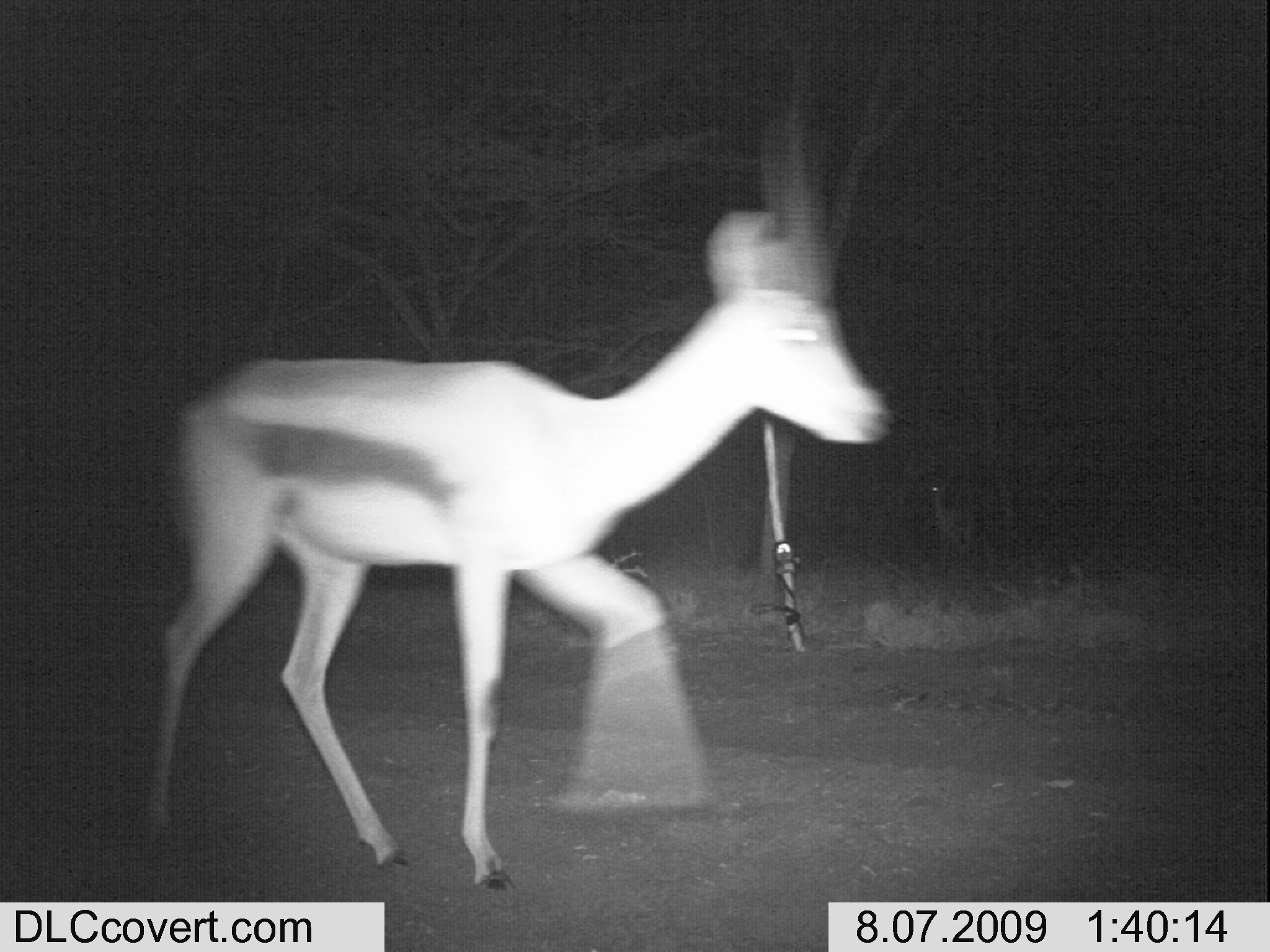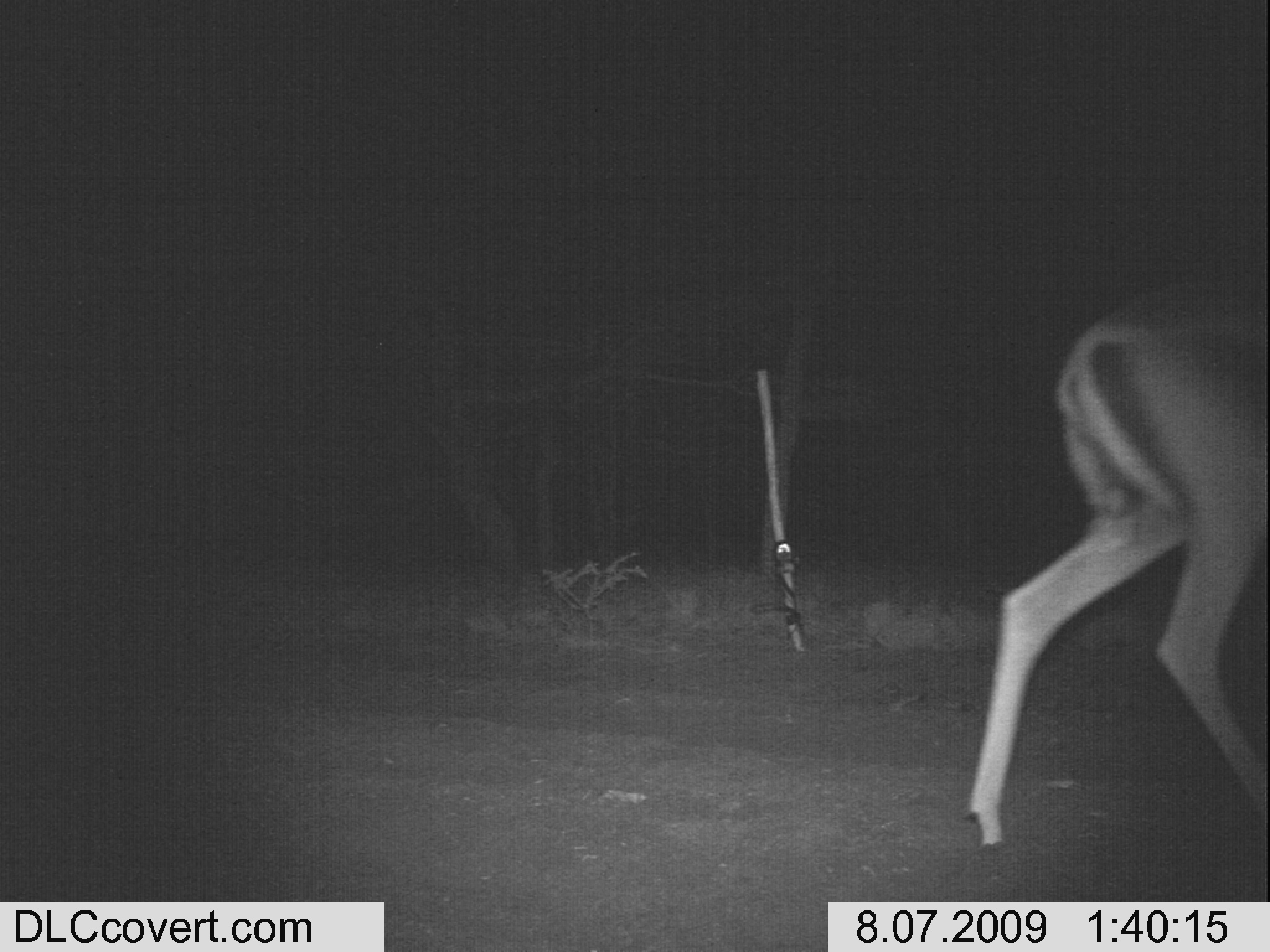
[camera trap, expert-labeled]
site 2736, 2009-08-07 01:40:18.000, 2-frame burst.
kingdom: Animalia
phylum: Chordata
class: Mammalia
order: Artiodactyla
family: Bovidae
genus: Nanger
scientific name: Nanger granti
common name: grant's gazelle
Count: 1.